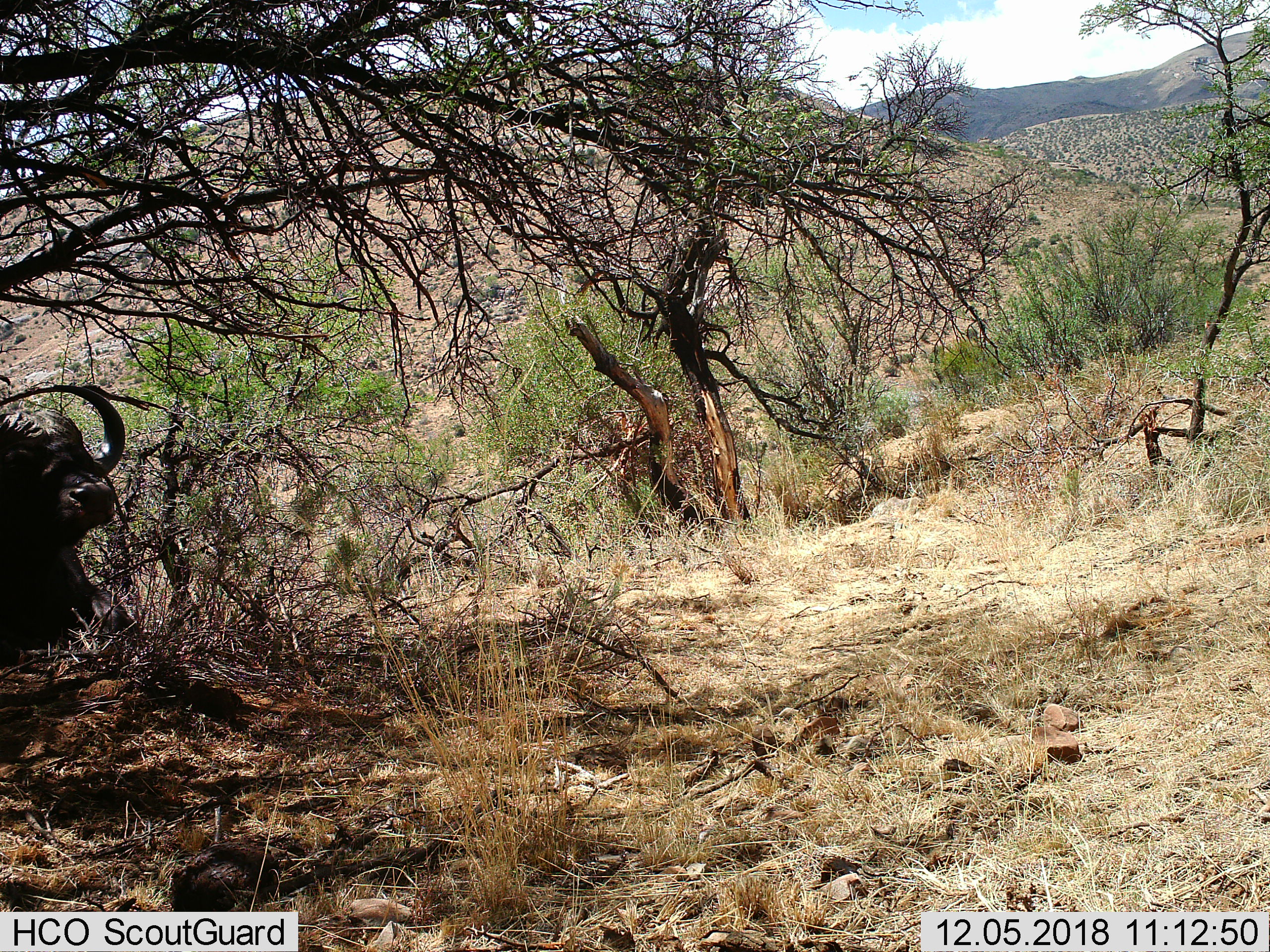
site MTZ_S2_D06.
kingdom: Animalia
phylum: Chordata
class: Mammalia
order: Artiodactyla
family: Bovidae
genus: Syncerus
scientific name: Syncerus caffer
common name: african buffalo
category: buffalo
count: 1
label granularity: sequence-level